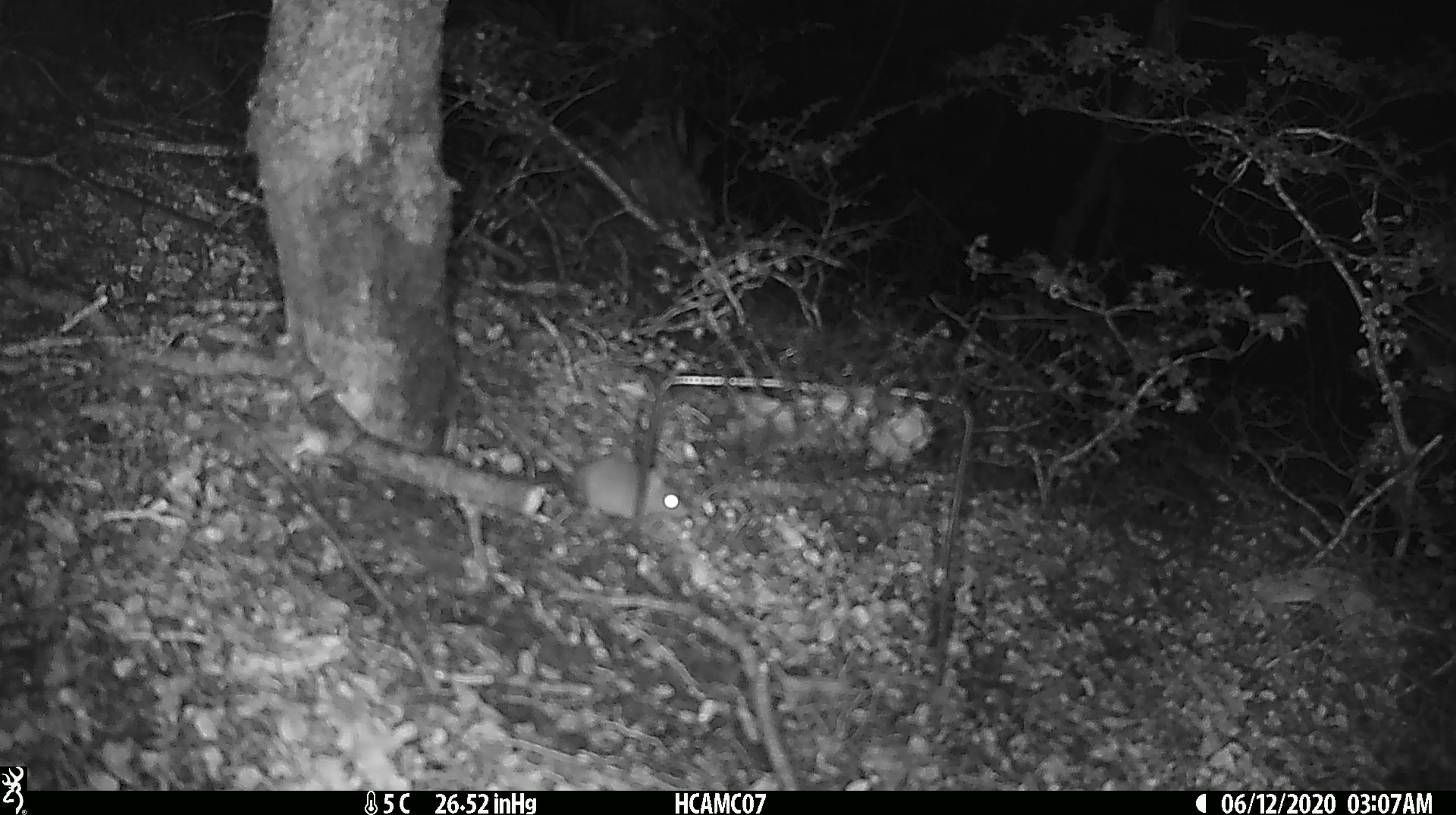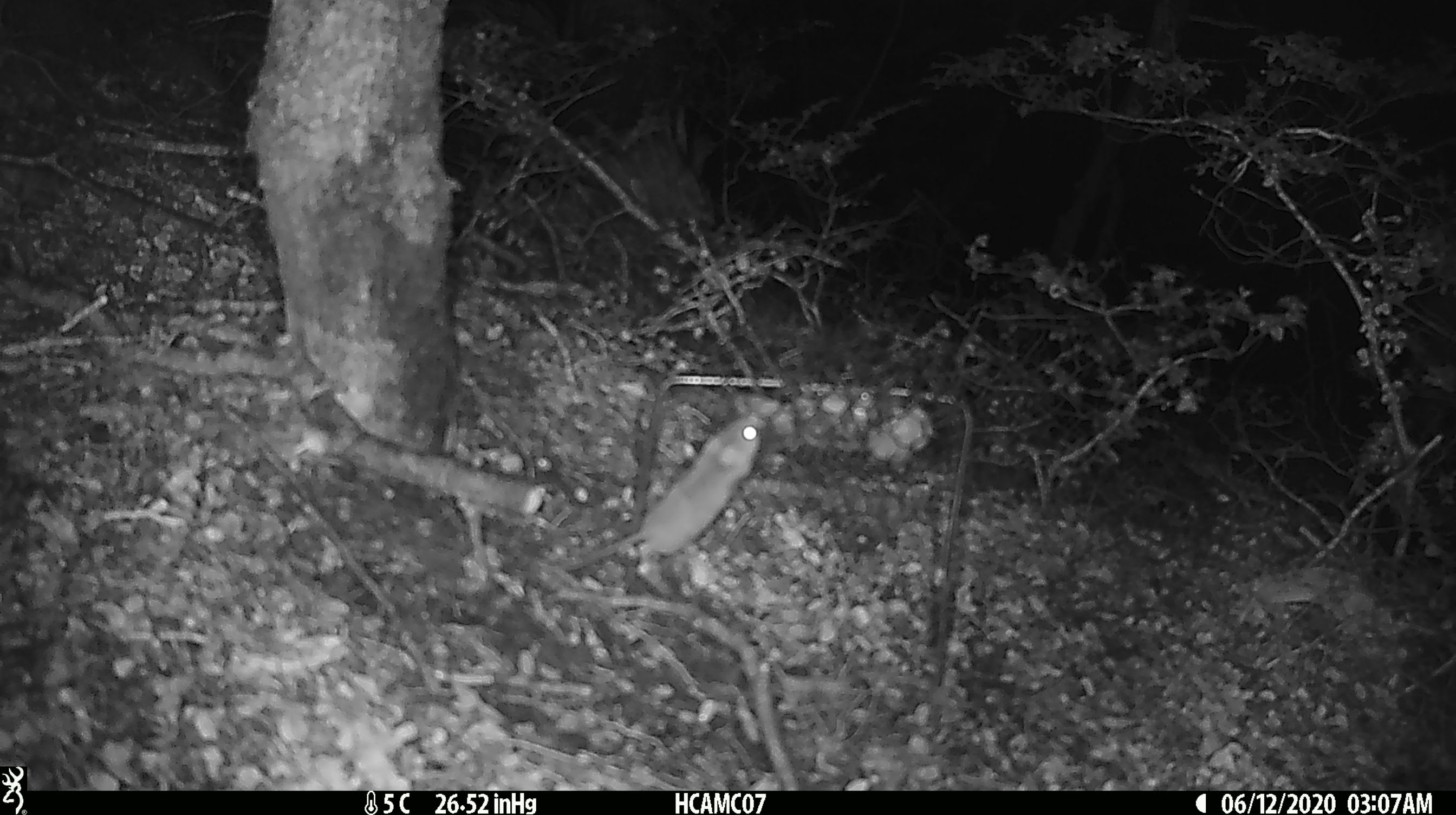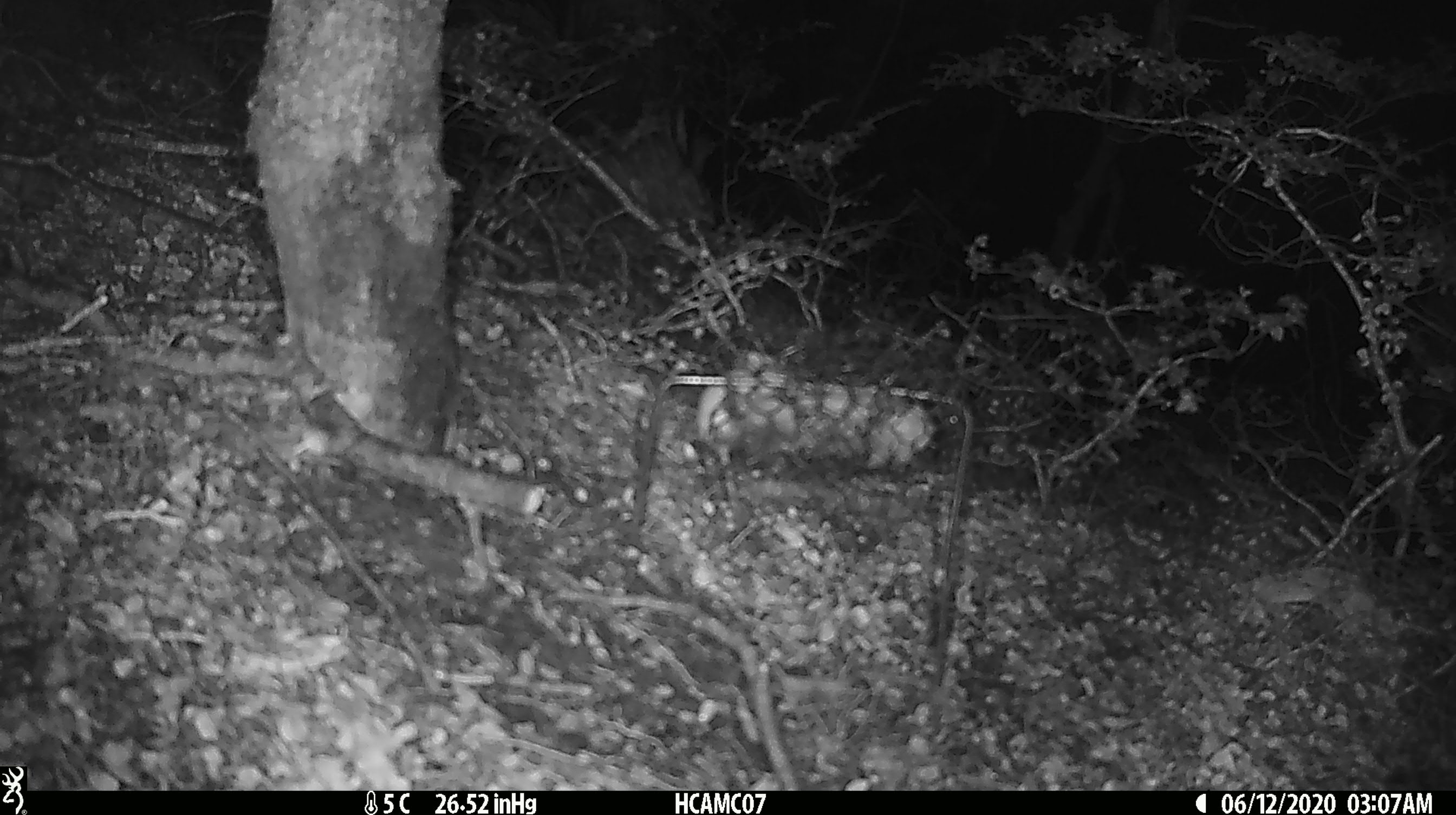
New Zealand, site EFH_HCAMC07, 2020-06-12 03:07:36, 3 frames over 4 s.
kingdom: Animalia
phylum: Chordata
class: Mammalia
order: Rodentia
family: Muridae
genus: Mus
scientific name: Mus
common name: mouse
Mouse (Mus).